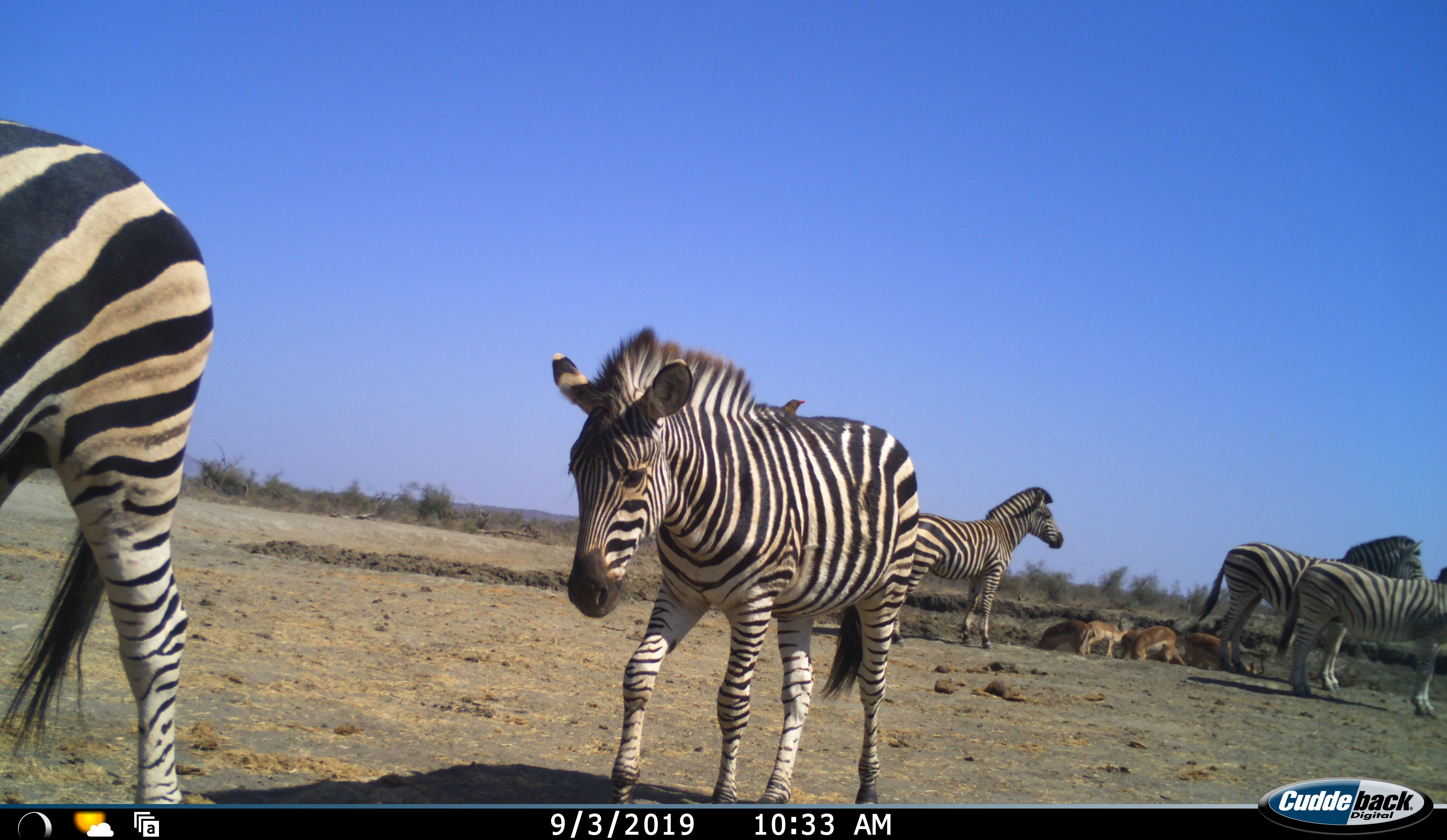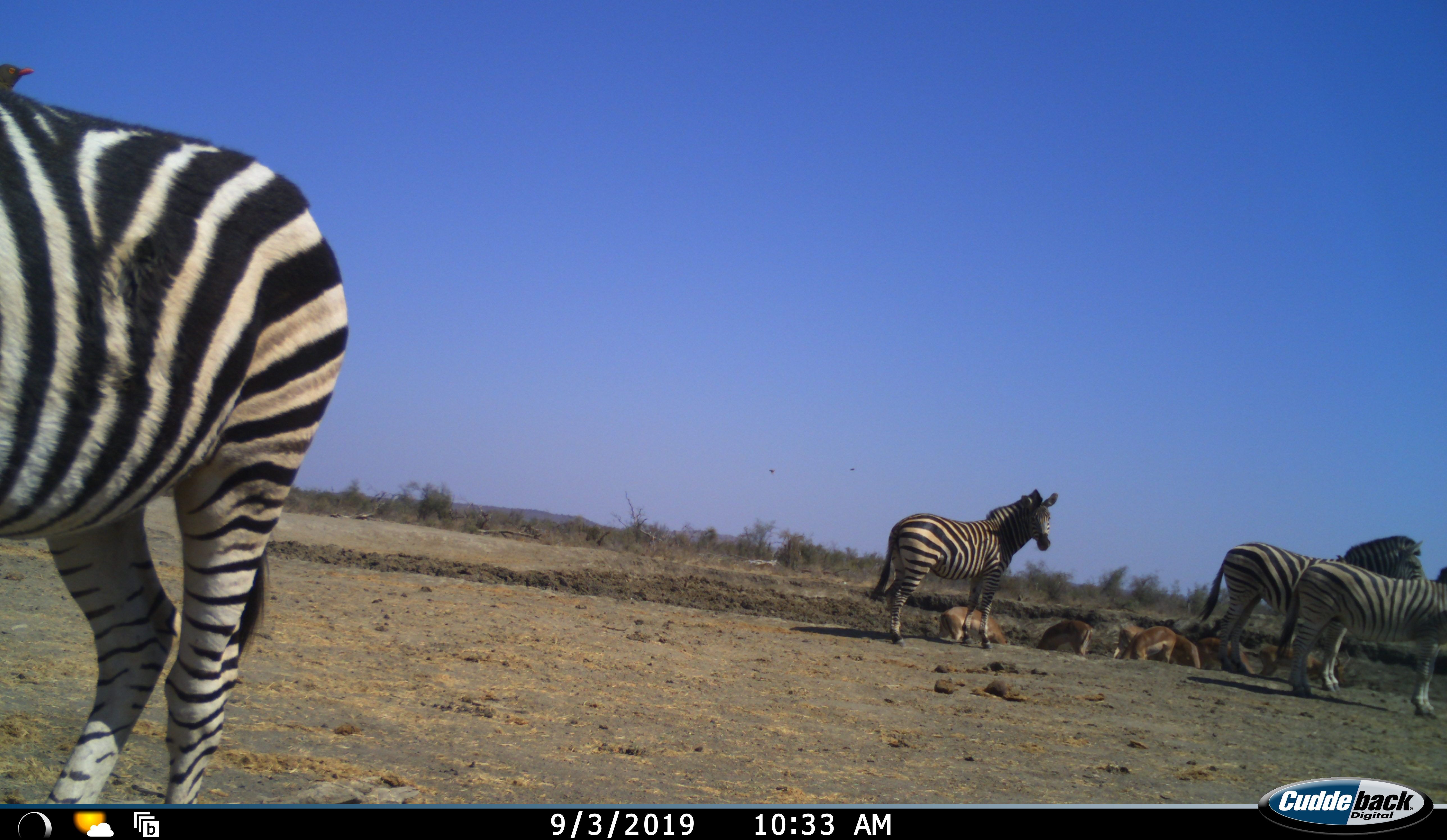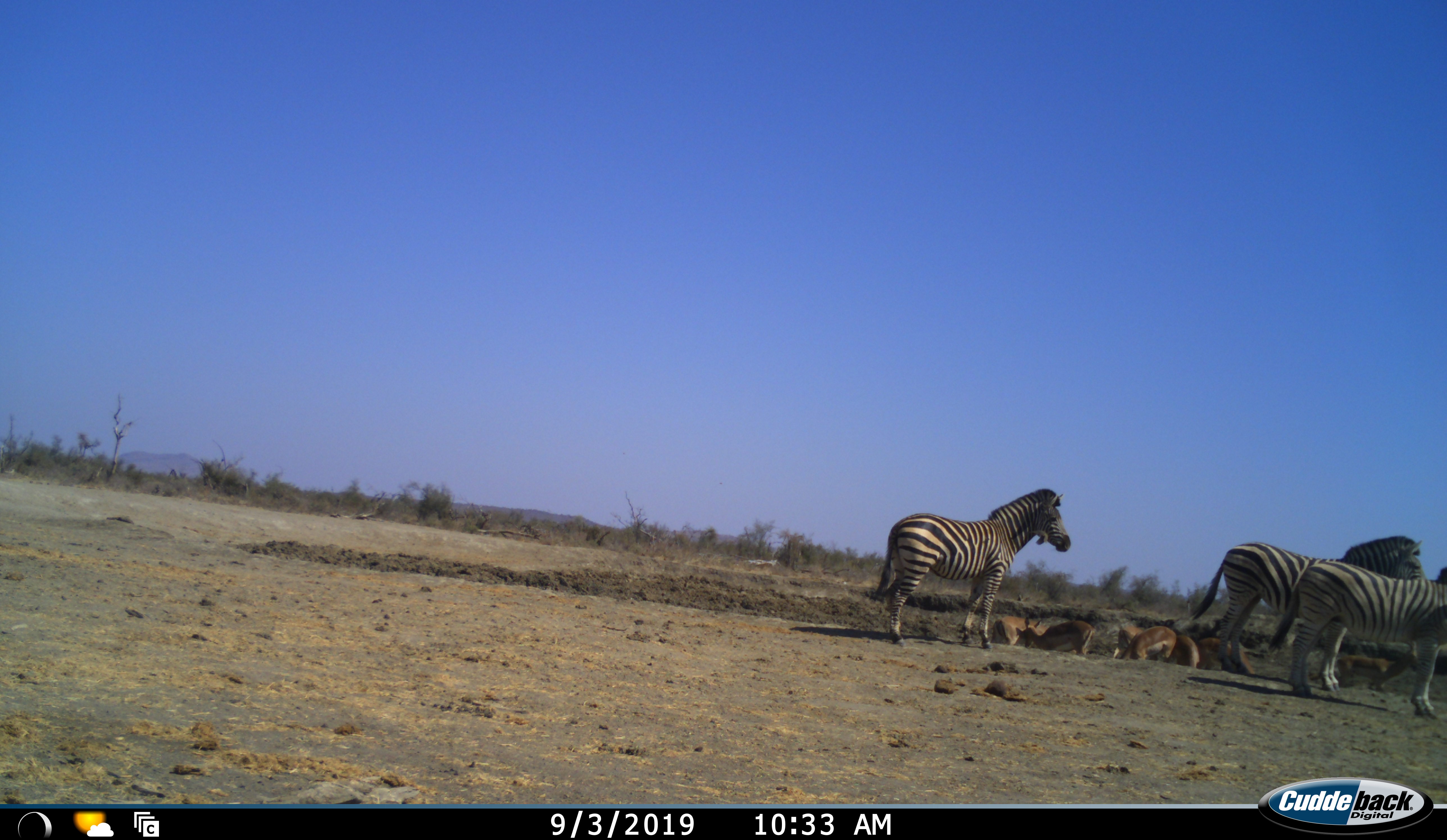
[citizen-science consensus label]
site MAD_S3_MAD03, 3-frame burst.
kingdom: Animalia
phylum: Chordata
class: Mammalia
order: Artiodactyla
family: Bovidae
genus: Aepyceros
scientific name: Aepyceros melampus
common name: impala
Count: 5.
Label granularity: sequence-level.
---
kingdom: Animalia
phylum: Chordata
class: Mammalia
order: Perissodactyla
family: Equidae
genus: Equus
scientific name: Equus quagga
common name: plains zebra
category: zebraplains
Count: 5.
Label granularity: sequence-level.